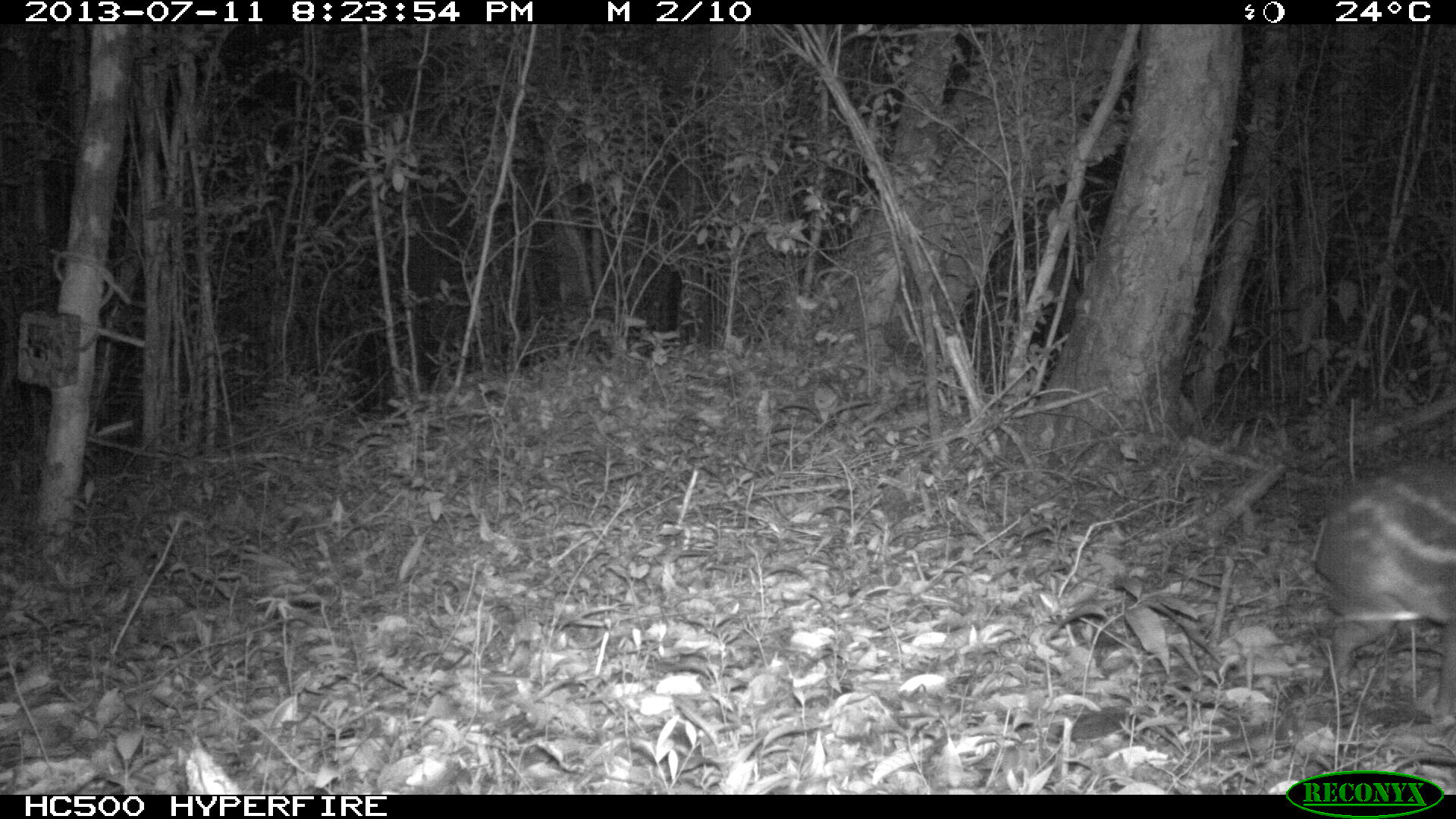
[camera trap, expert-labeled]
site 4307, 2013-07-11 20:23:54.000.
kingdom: Animalia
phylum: Chordata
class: Mammalia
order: Rodentia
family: Cuniculidae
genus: Cuniculus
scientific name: Cuniculus paca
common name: lowland paca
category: agouti paca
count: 1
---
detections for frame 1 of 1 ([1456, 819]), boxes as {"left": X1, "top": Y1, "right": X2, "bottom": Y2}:
agouti paca: {"left": 1313, "top": 458, "right": 1456, "bottom": 750}